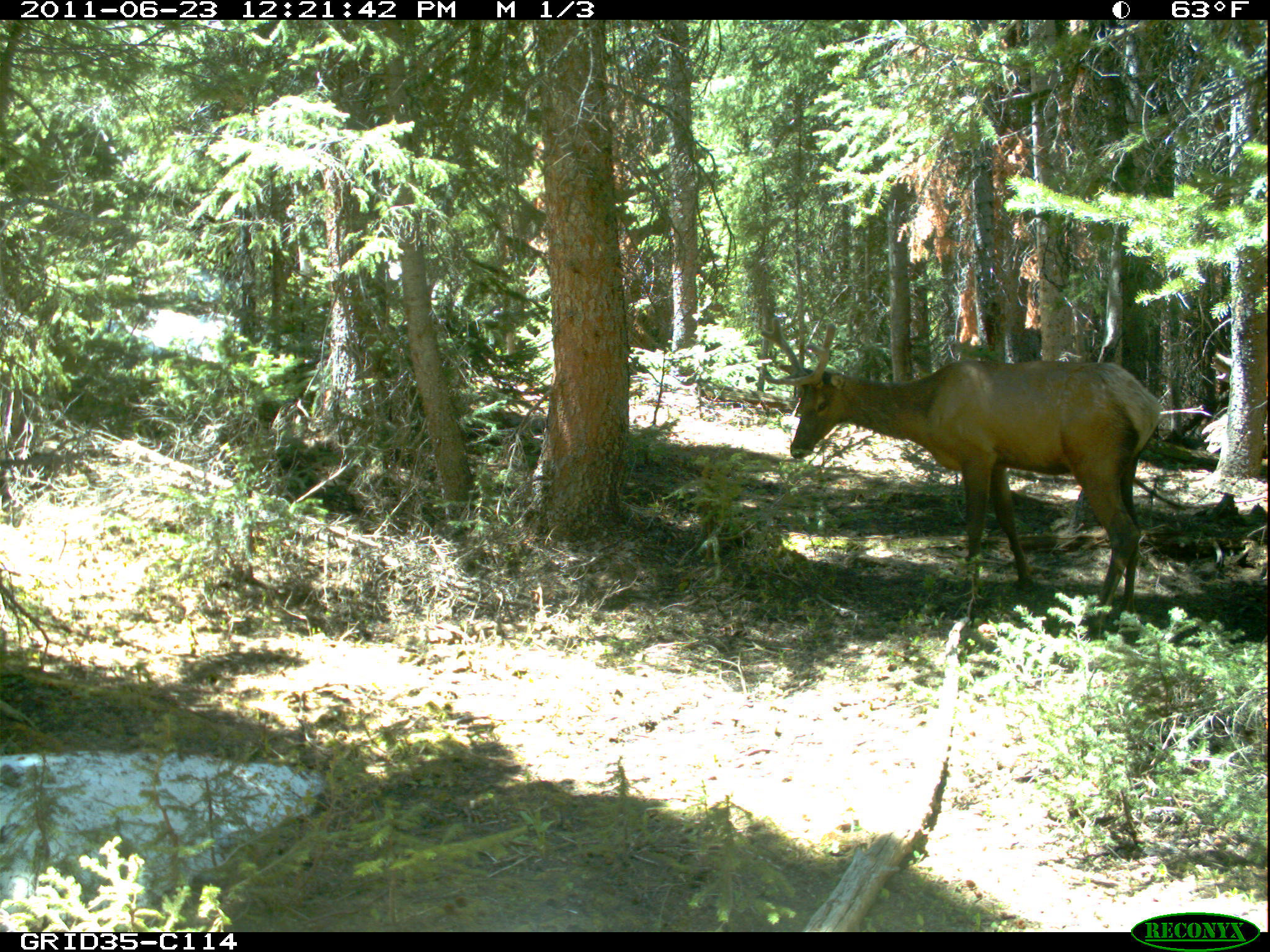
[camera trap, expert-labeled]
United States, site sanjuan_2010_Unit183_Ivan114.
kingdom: Animalia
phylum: Chordata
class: Mammalia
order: Artiodactyla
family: Cervidae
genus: Cervus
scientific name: Cervus elaphus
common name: red deer